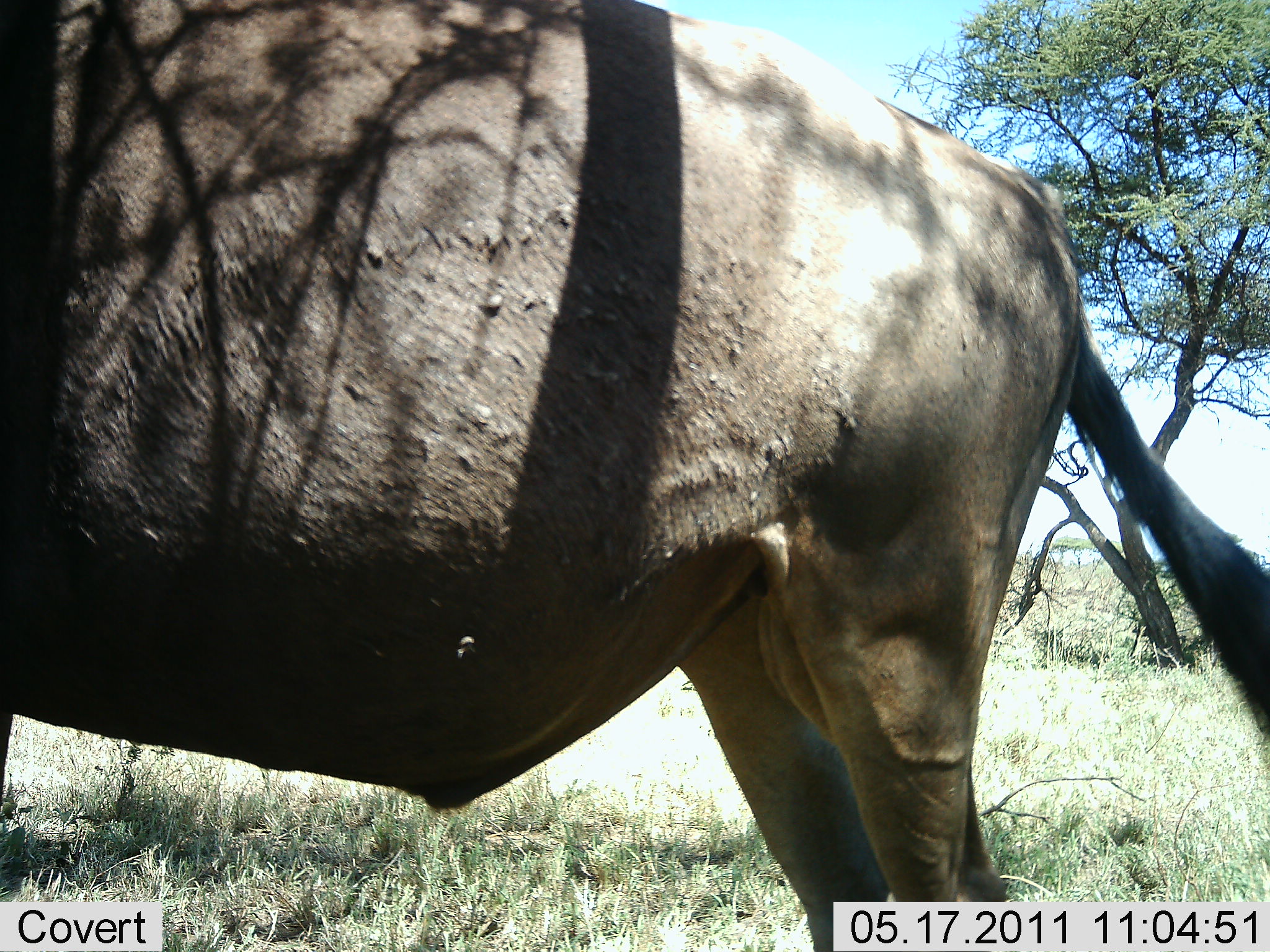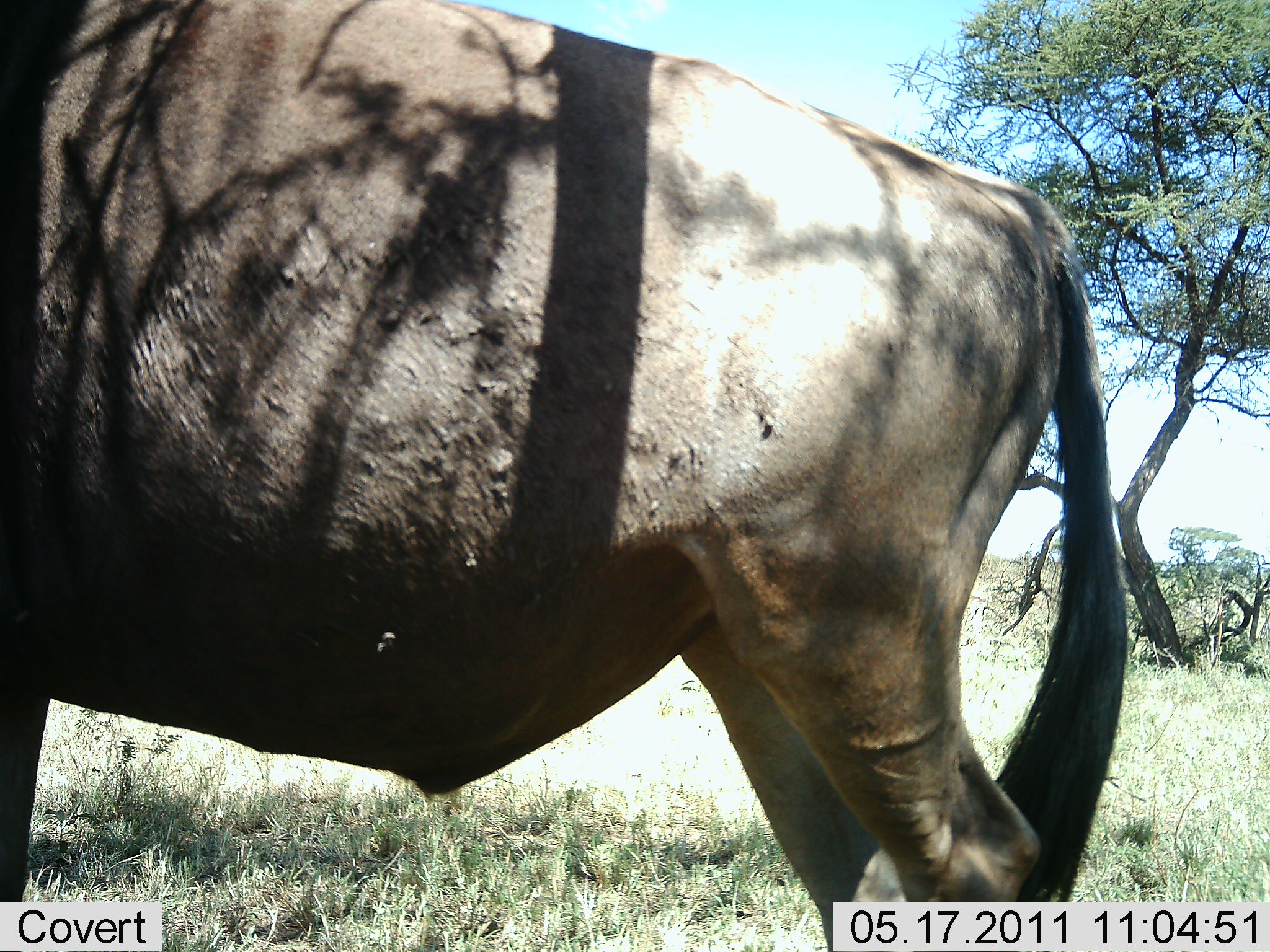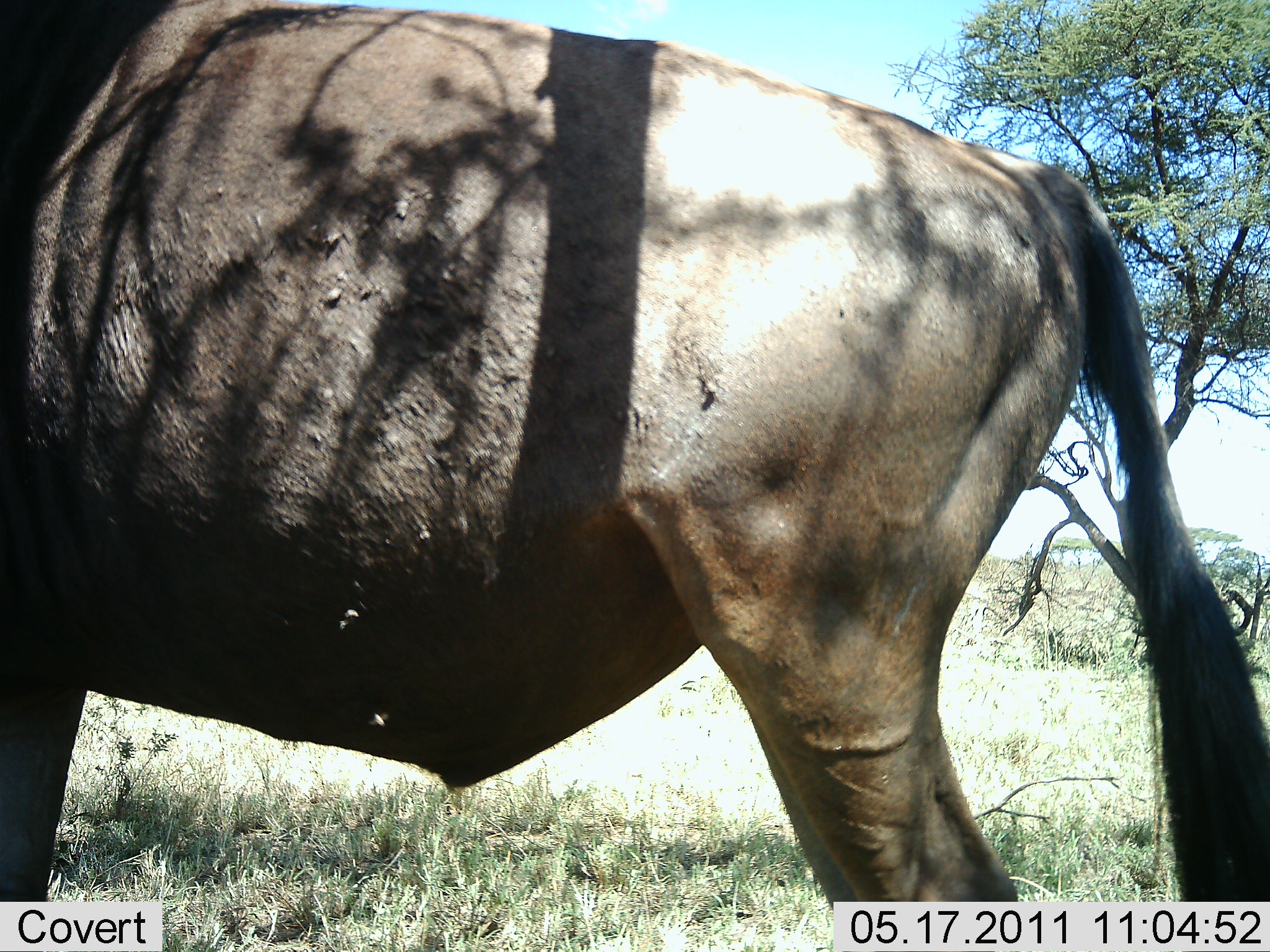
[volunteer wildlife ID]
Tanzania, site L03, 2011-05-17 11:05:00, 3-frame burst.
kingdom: Animalia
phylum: Chordata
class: Mammalia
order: Artiodactyla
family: Bovidae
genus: Connochaetes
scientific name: Connochaetes taurinus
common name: blue wildebeest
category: wildebeest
Wildebeest (blue wildebeest) (Connochaetes taurinus), count 1. Behavior (volunteer vote fractions): standing 100%, resting 0%, moving 0%, interacting 0%. Young present (vote fraction): 0%. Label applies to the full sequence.